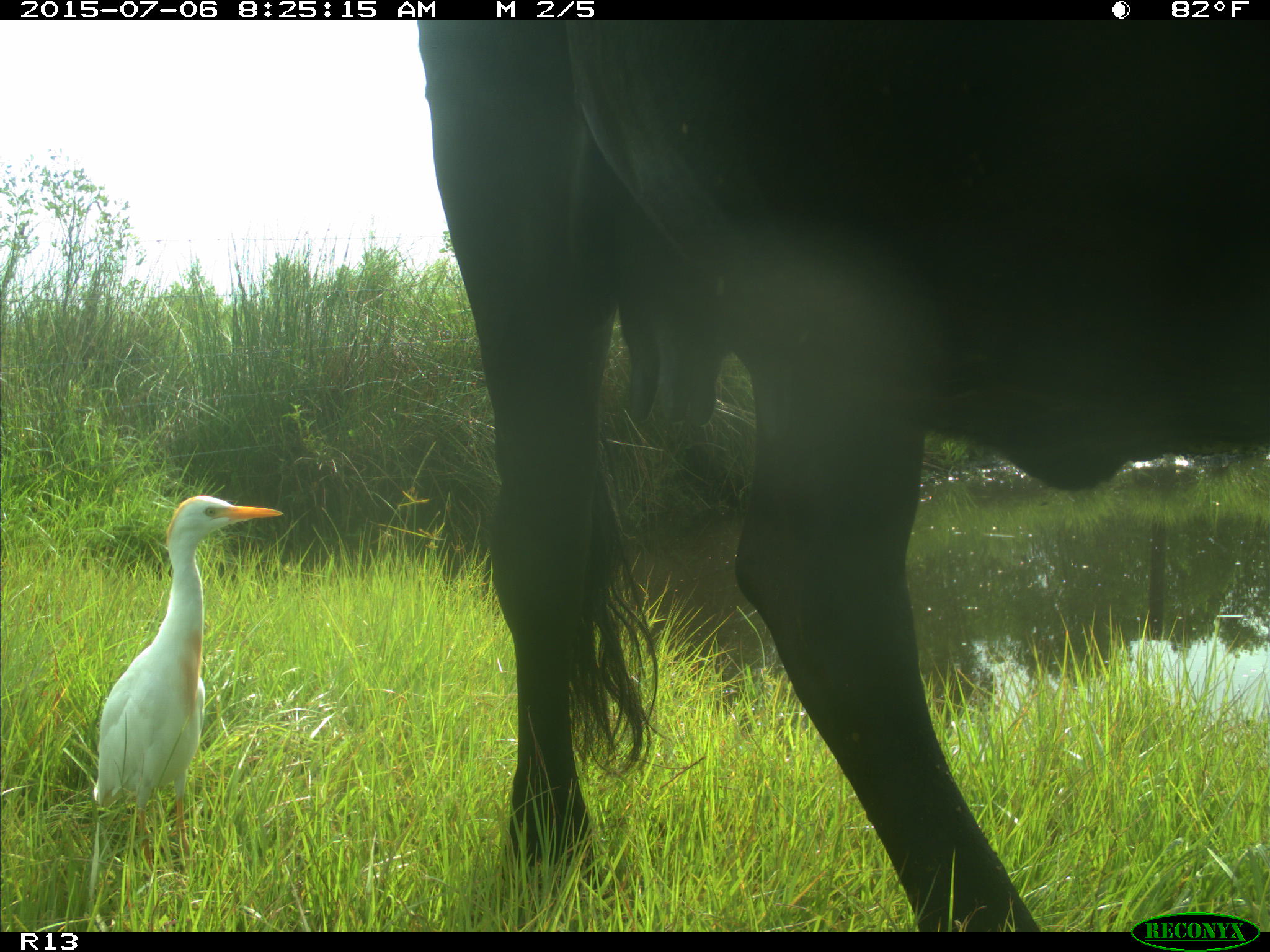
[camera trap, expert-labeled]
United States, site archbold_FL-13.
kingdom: Animalia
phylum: Chordata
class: Mammalia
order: Artiodactyla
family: Bovidae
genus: Bos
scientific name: Bos taurus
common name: domestic cow